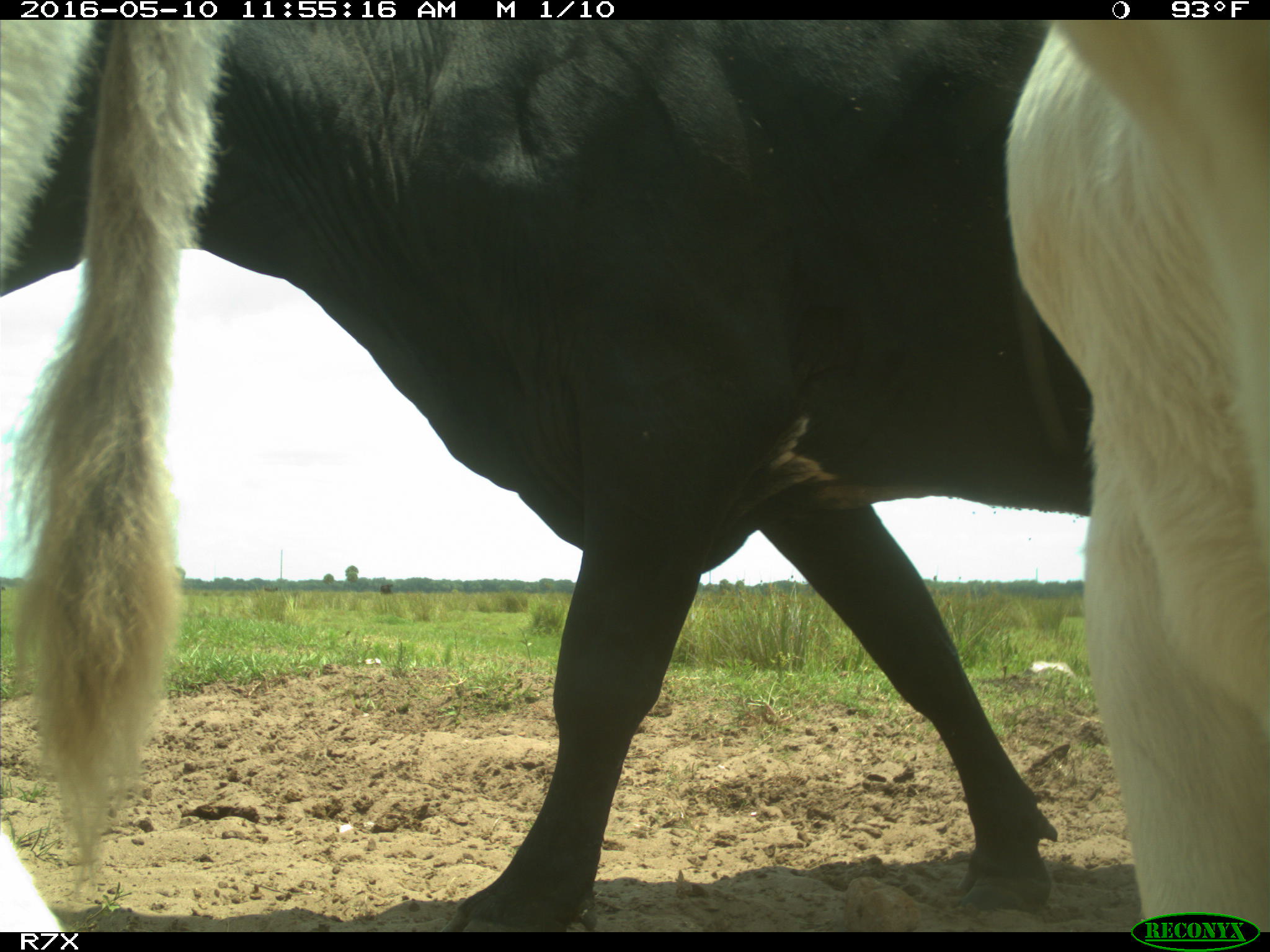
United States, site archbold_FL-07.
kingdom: Animalia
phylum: Chordata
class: Mammalia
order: Artiodactyla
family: Bovidae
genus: Bos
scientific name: Bos taurus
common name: domestic cow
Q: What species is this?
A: Bos taurus (domestic cow).